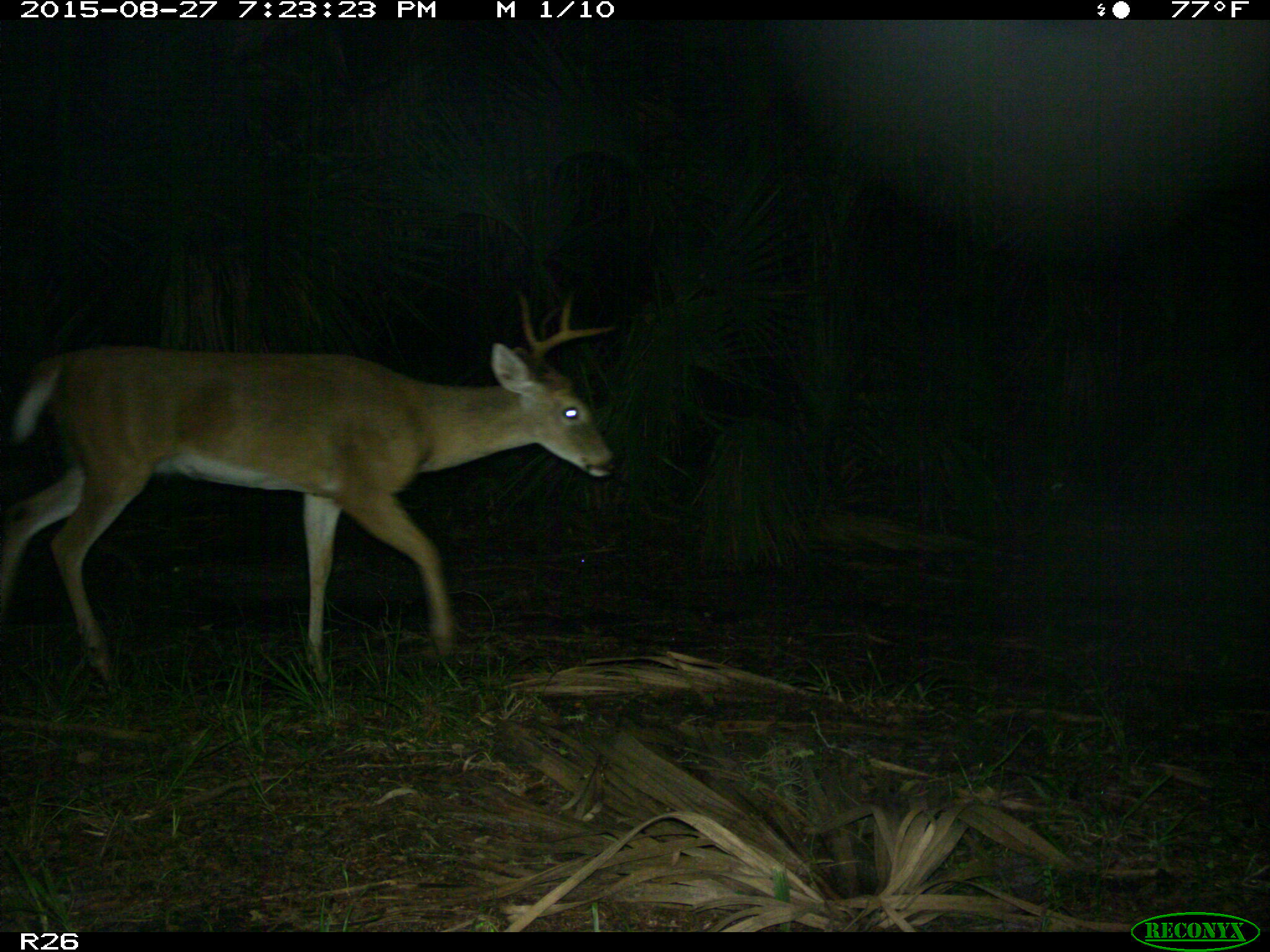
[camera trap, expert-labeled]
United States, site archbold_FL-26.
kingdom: Animalia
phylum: Chordata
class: Mammalia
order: Artiodactyla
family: Cervidae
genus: Odocoileus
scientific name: Odocoileus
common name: deer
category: unidentified deer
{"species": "unidentified deer (deer) (Odocoileus)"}